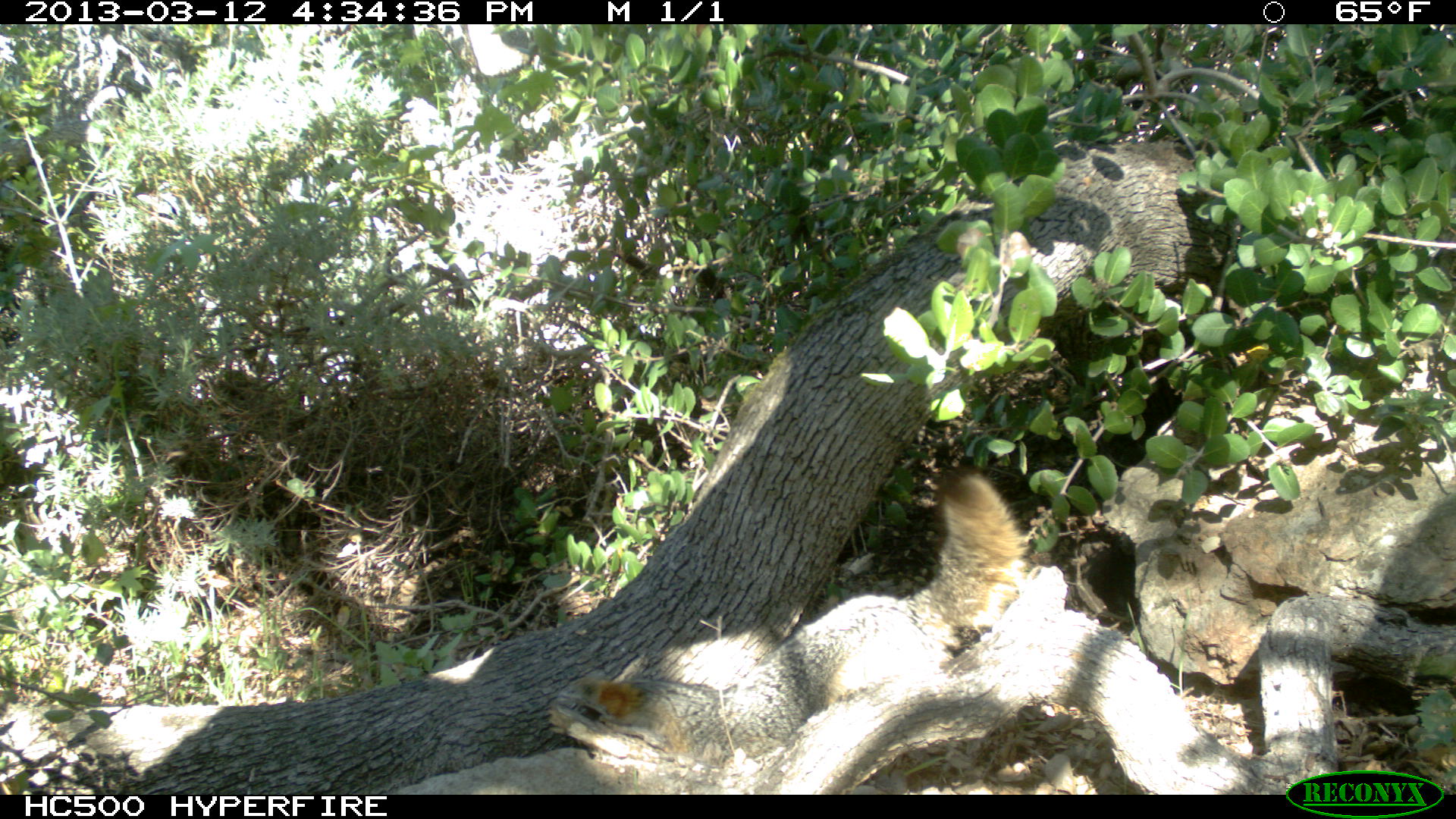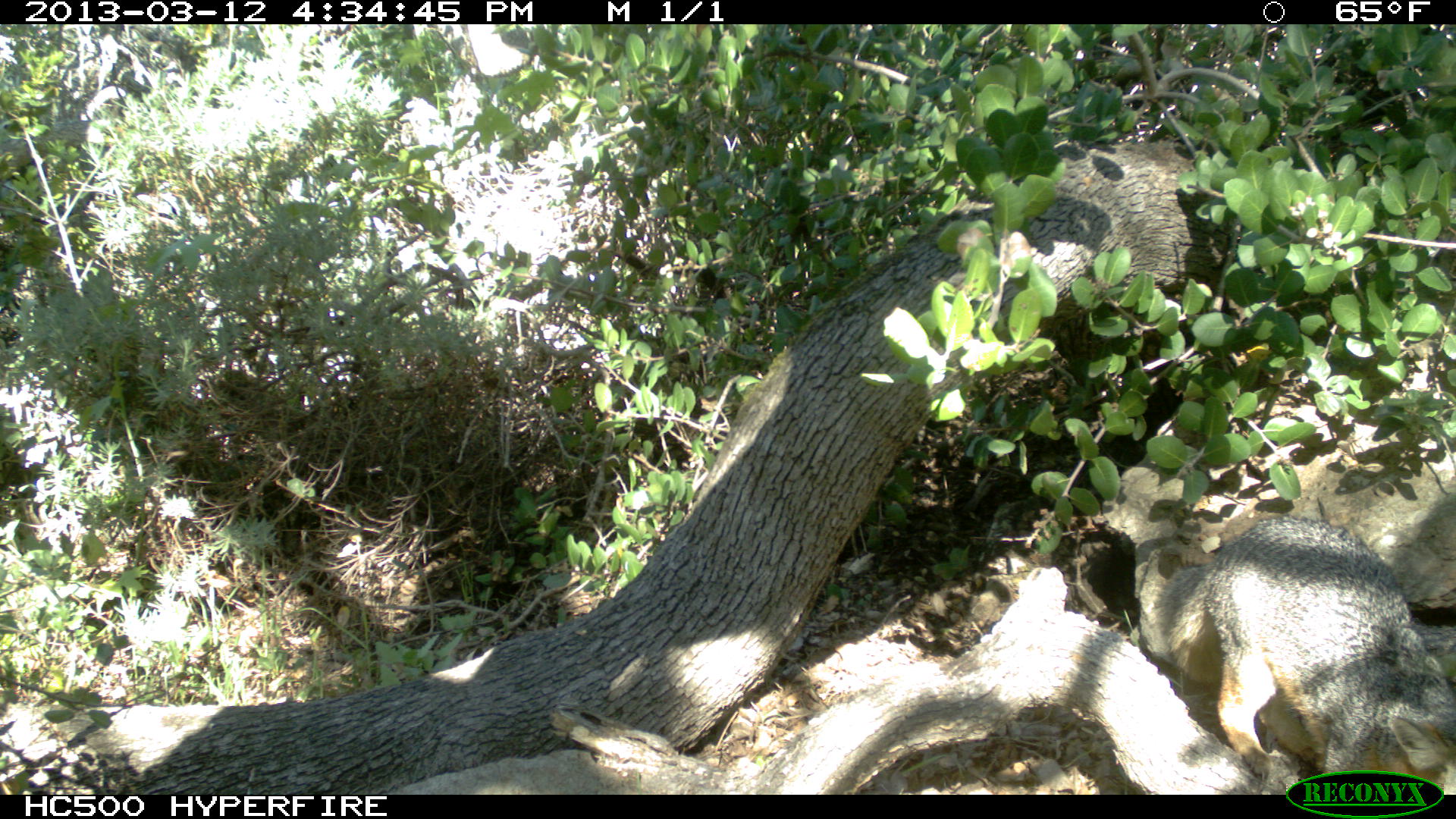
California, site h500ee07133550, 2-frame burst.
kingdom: Animalia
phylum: Chordata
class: Mammalia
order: Carnivora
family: Canidae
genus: Urocyon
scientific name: Urocyon littoralis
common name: island fox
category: fox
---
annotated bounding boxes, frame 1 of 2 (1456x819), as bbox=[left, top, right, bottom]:
fox: bbox=[557, 466, 1028, 767]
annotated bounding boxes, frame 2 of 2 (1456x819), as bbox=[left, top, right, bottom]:
fox: bbox=[1139, 513, 1455, 795]